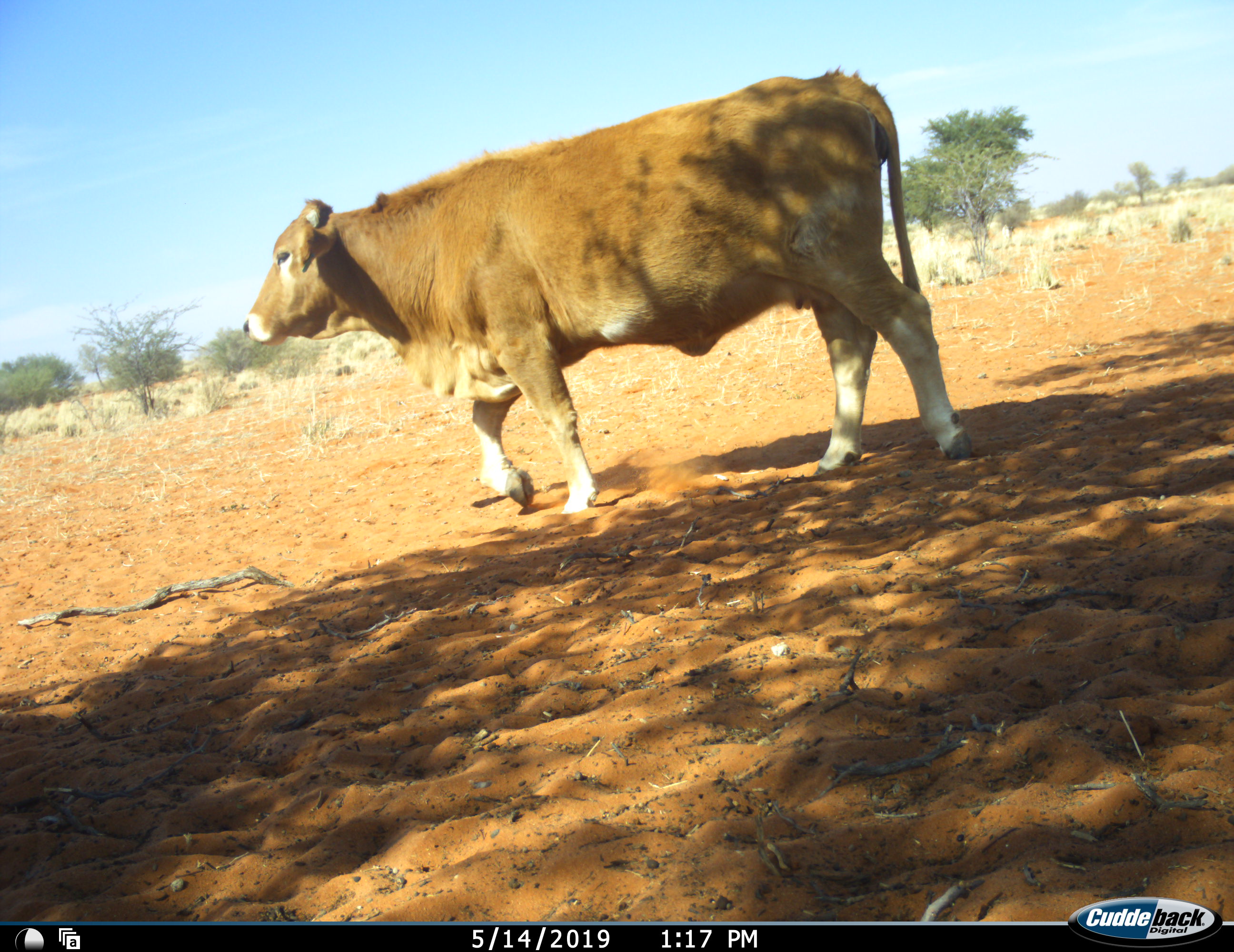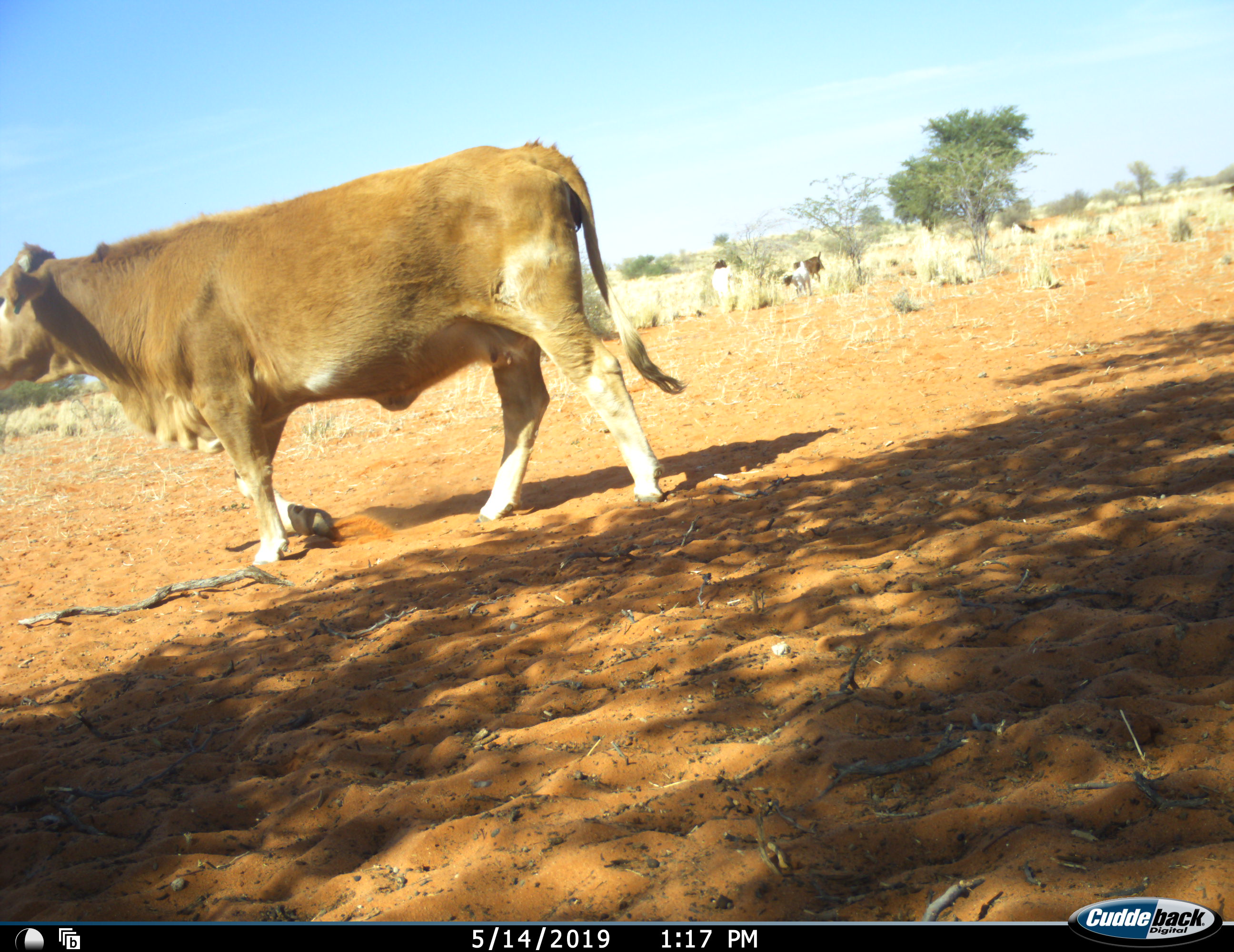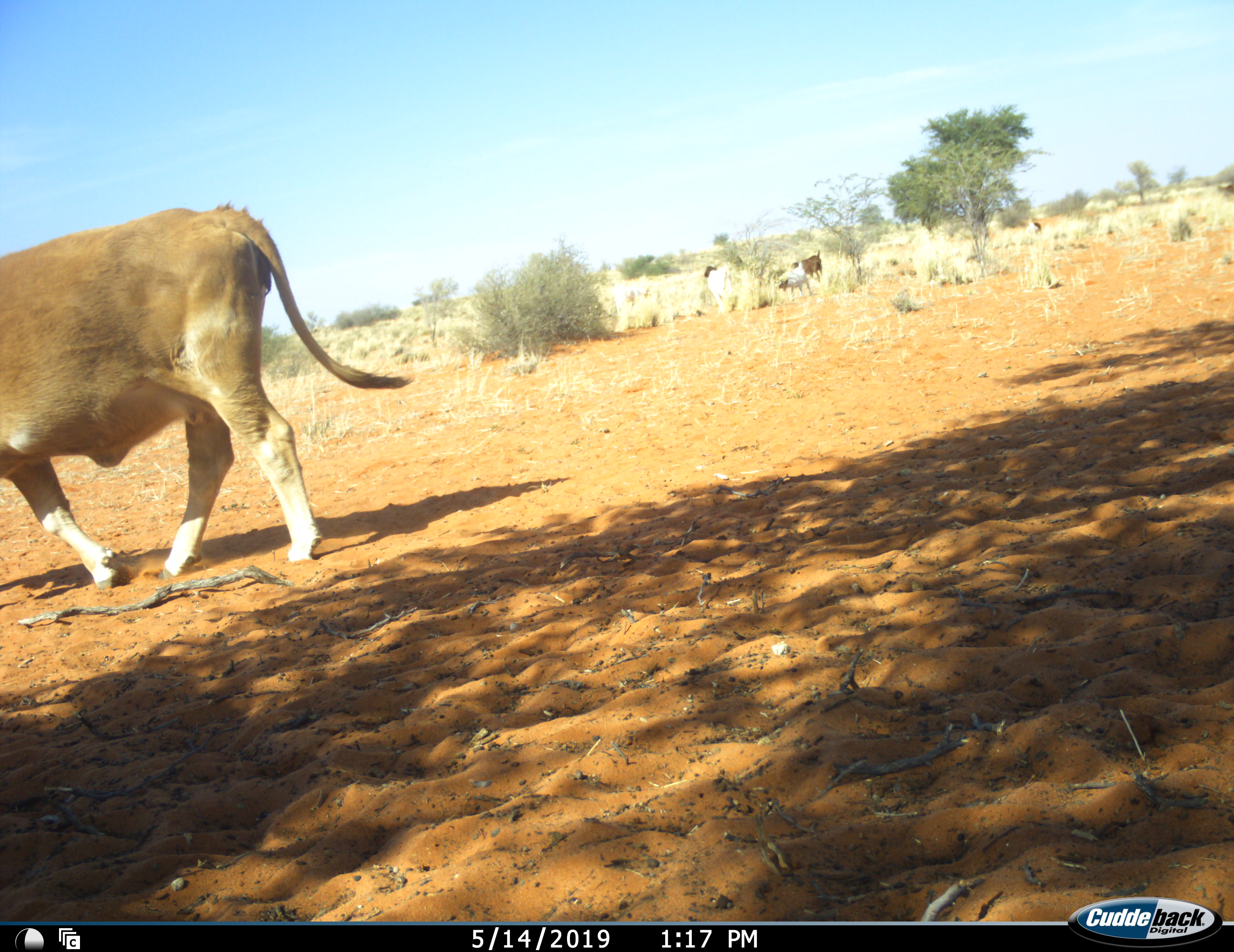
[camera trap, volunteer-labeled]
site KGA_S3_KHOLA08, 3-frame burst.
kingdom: Animalia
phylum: Chordata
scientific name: Vertebrata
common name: domestic animal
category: domesticanimal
Domesticanimal (domestic animal) (Vertebrata), count 5. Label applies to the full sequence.